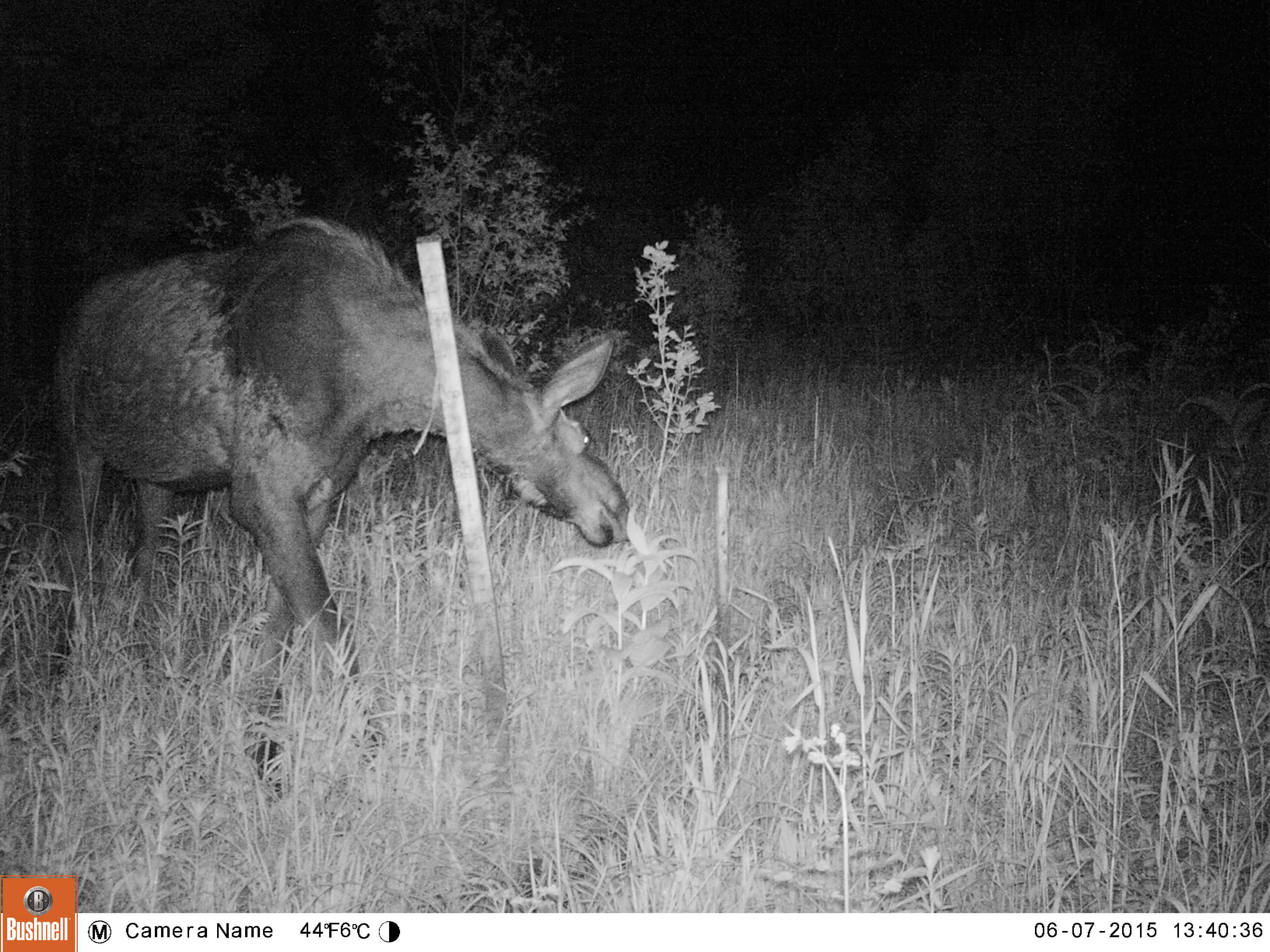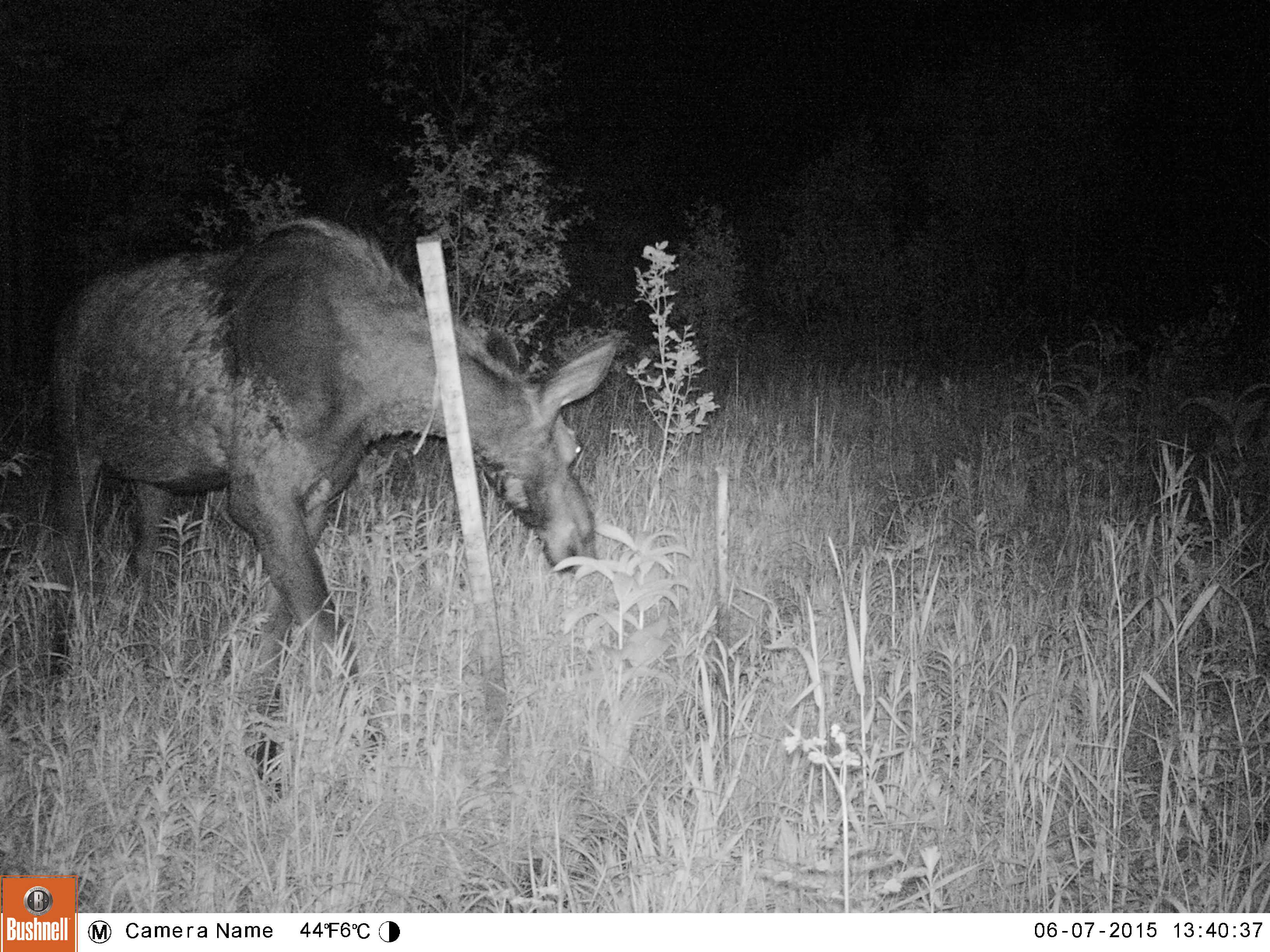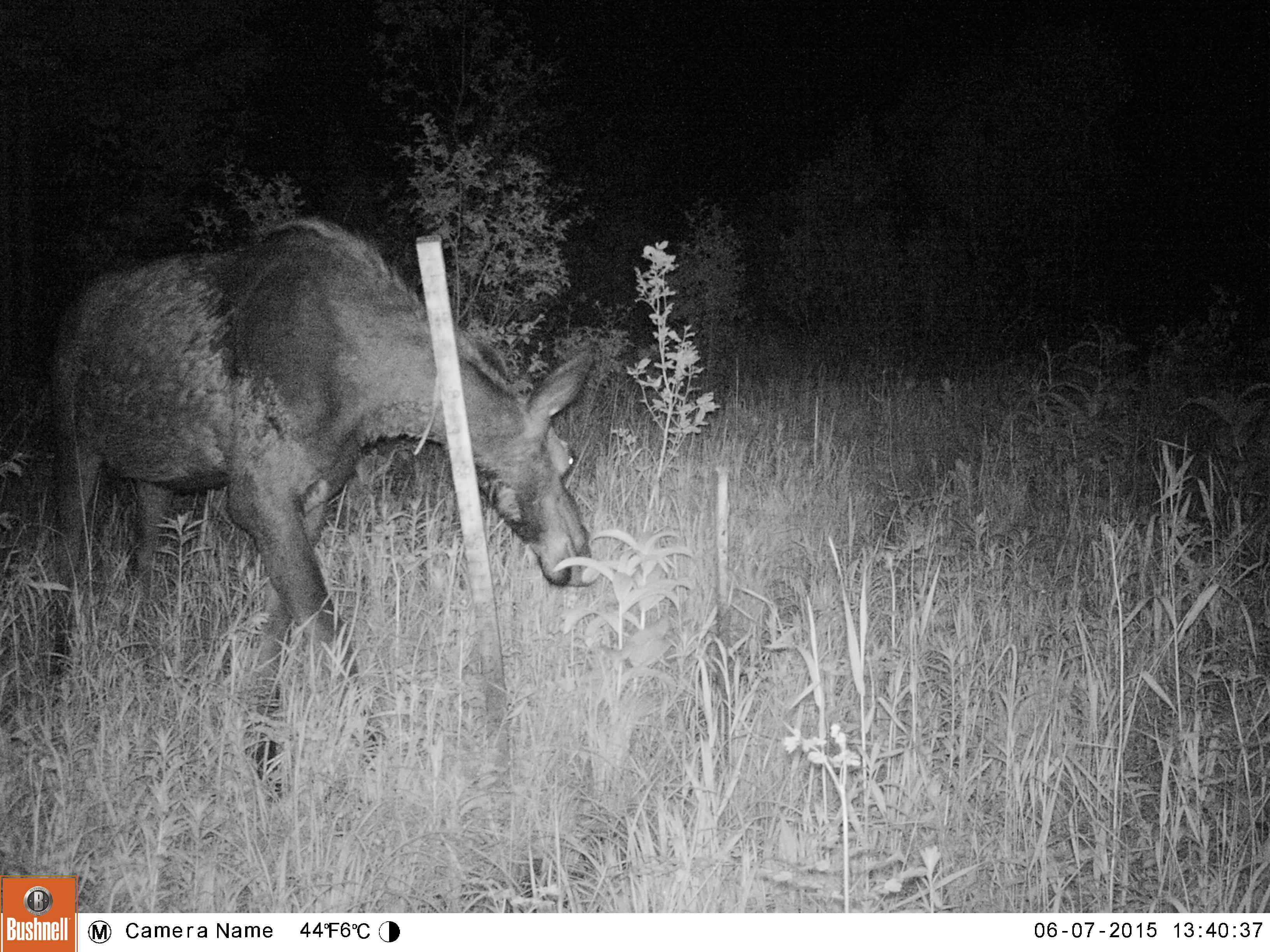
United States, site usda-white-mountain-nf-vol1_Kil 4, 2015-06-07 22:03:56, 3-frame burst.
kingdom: Animalia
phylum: Chordata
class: Mammalia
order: Artiodactyla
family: Cervidae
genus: Alces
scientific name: Alces alces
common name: moose